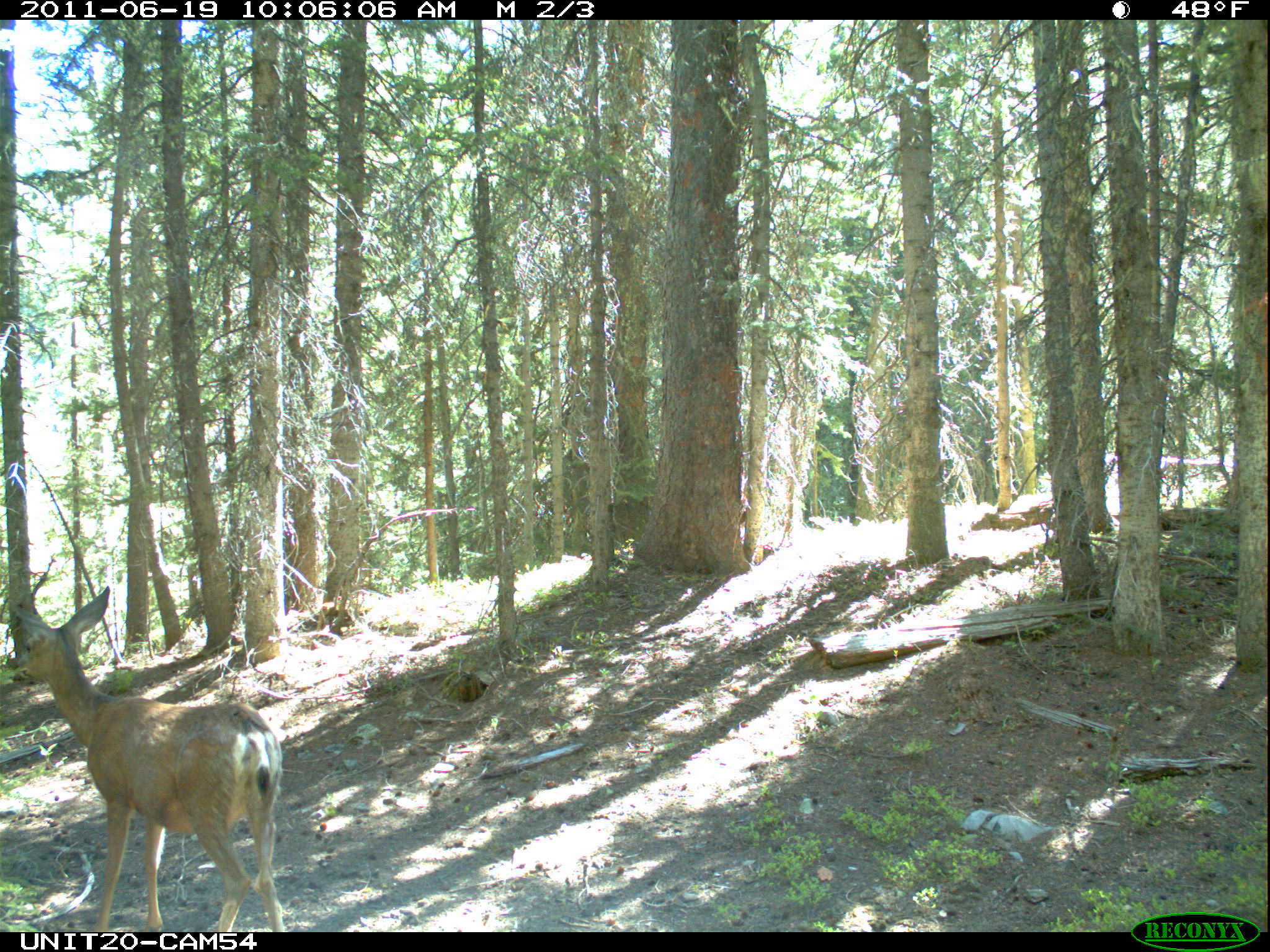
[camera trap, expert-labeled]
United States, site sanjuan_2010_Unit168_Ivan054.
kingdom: Animalia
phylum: Chordata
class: Mammalia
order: Artiodactyla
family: Cervidae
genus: Odocoileus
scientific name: Odocoileus hemionus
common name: mule deer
Odocoileus hemionus (mule deer).